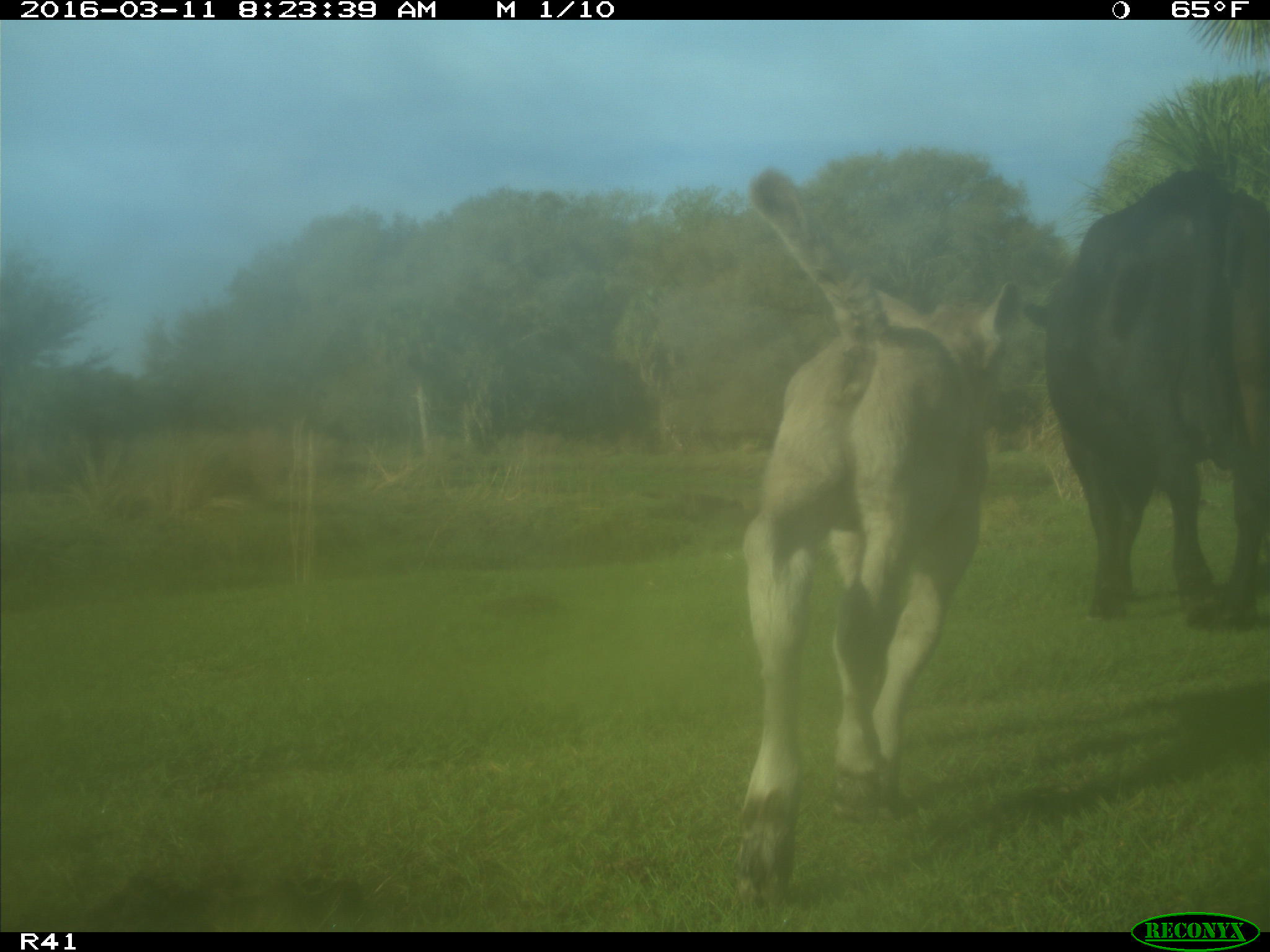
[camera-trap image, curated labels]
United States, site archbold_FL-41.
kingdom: Animalia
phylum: Chordata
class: Mammalia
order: Artiodactyla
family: Bovidae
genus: Bos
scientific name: Bos taurus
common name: domestic cow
Bos taurus (domestic cow).